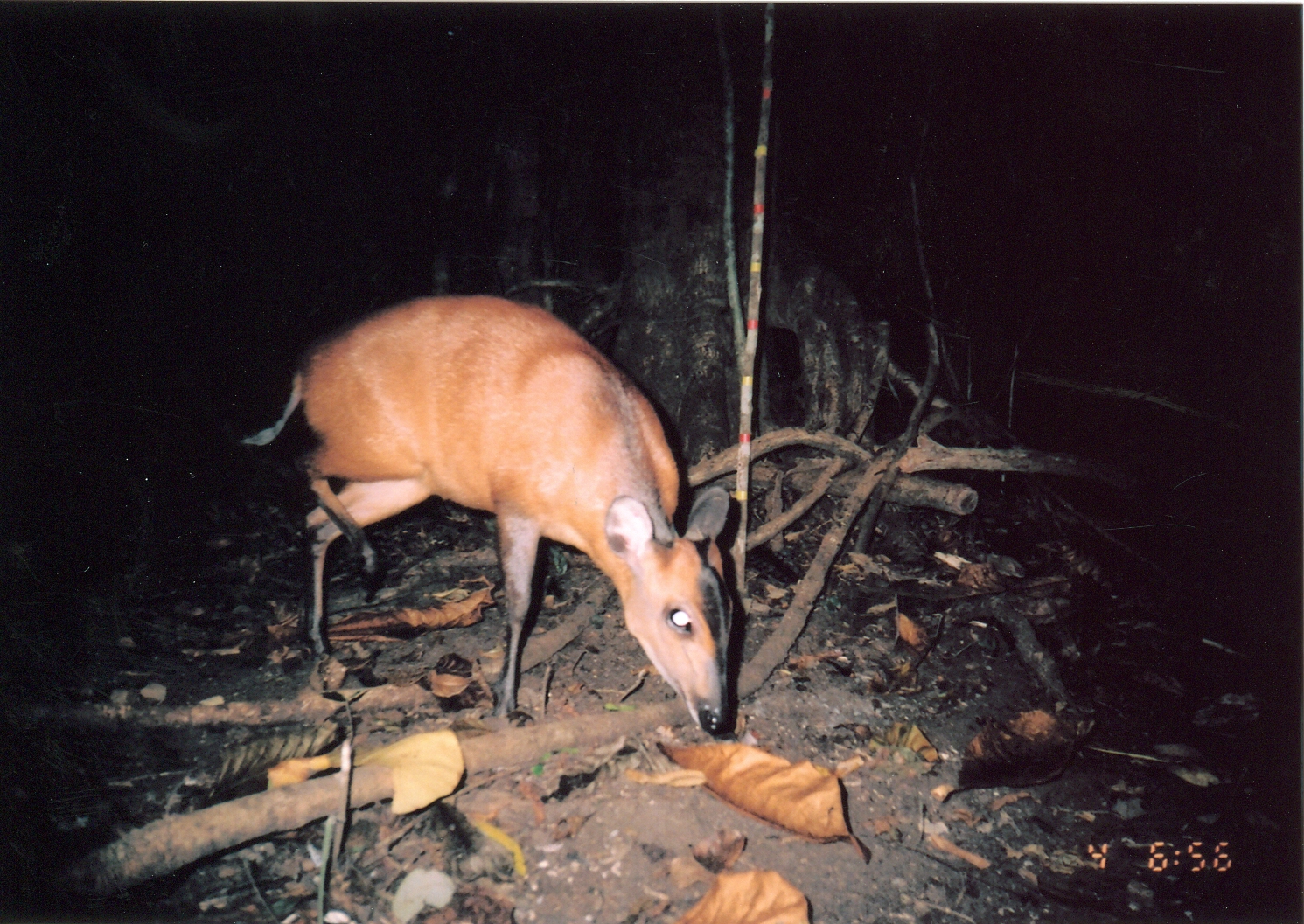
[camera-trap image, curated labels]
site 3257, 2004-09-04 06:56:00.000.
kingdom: Animalia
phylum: Chordata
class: Mammalia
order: Artiodactyla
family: Bovidae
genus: Cephalophus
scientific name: Cephalophus harveyi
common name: harvey's duiker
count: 1